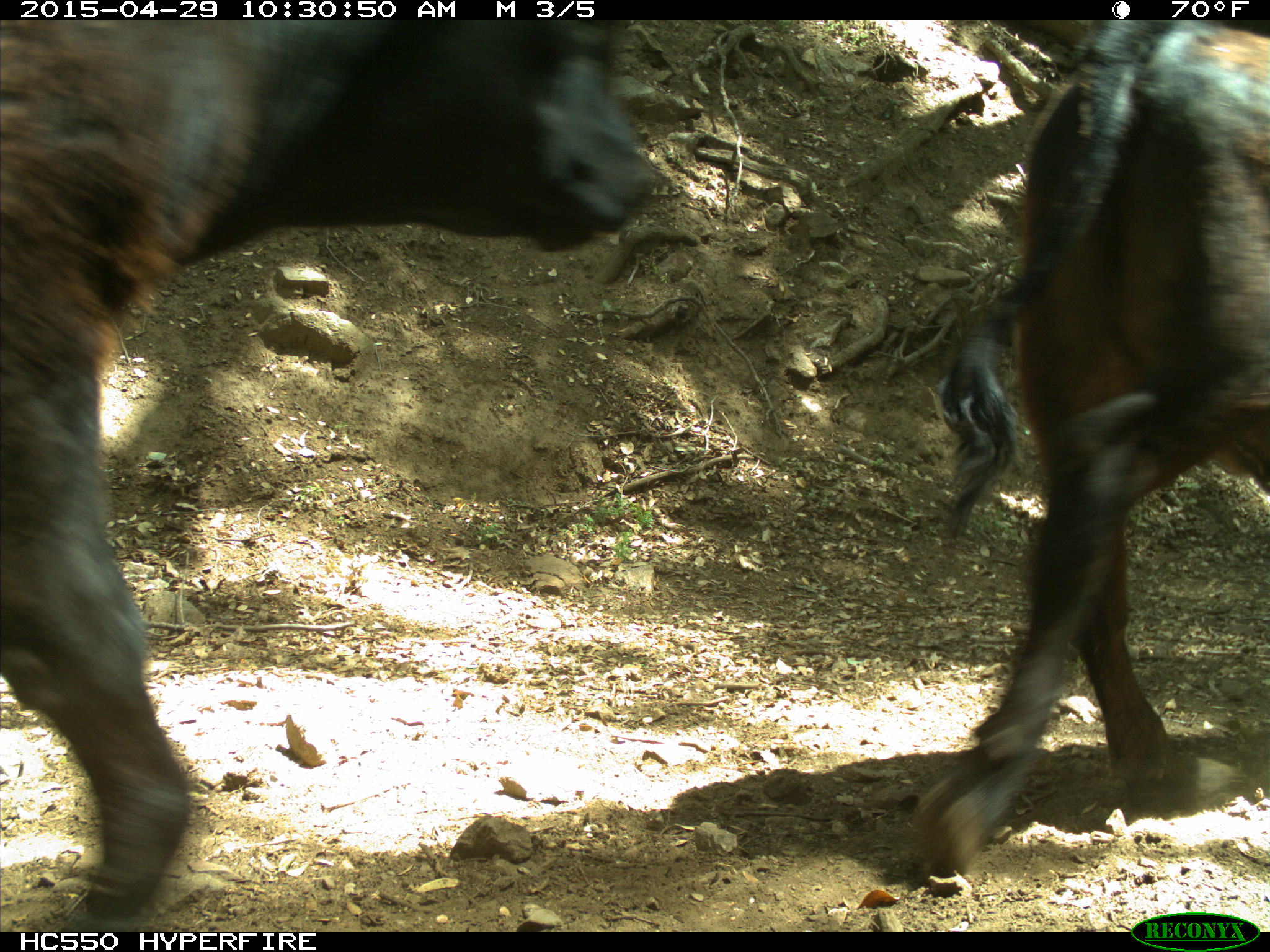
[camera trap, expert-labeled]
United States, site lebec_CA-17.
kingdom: Animalia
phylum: Chordata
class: Mammalia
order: Artiodactyla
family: Bovidae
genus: Bos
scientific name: Bos taurus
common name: domestic cow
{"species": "Bos taurus (domestic cow)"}